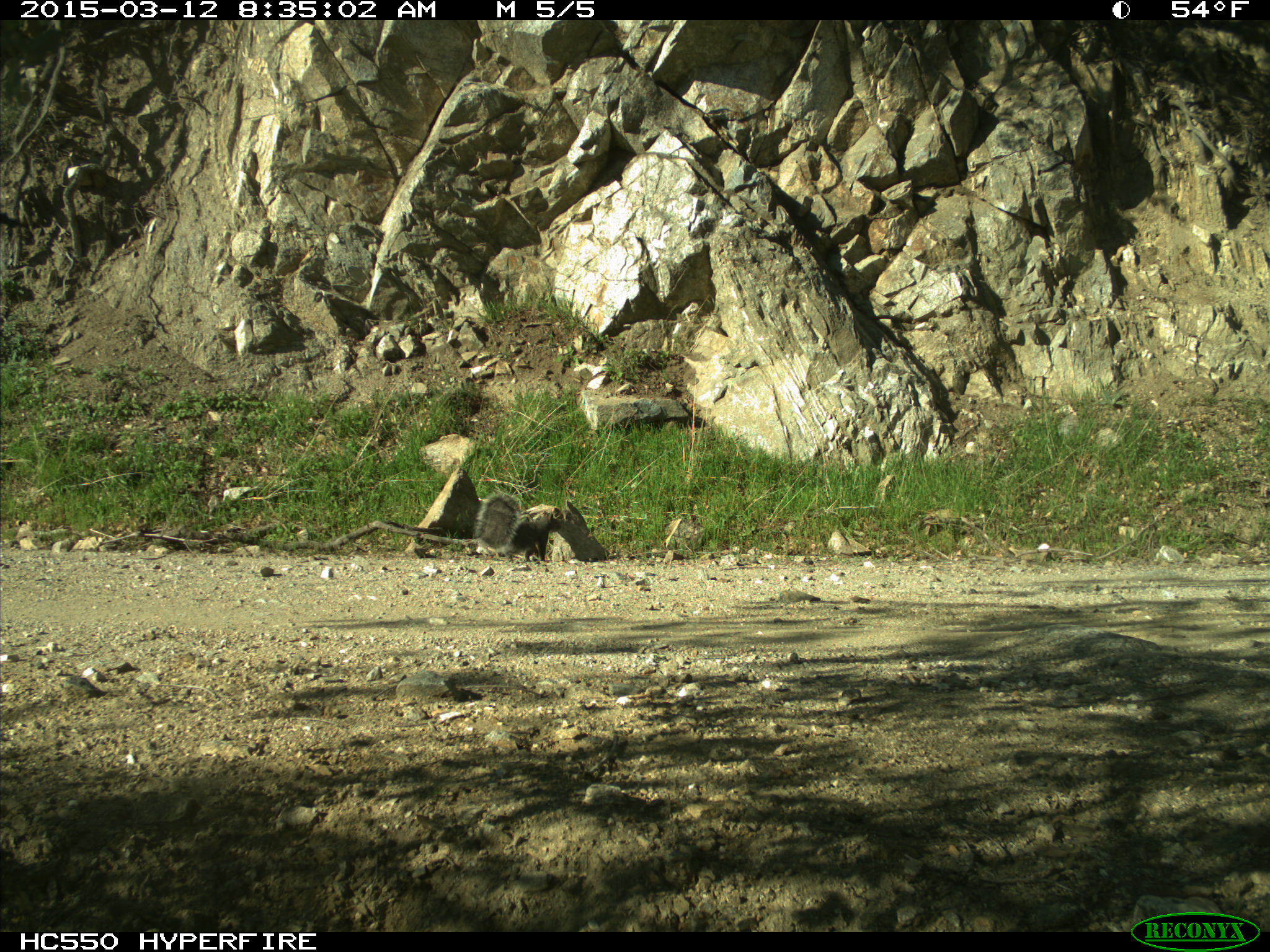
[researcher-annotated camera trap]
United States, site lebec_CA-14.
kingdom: Animalia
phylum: Chordata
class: Mammalia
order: Rodentia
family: Sciuridae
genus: Sciurus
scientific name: Sciurus carolinensis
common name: eastern gray squirrel